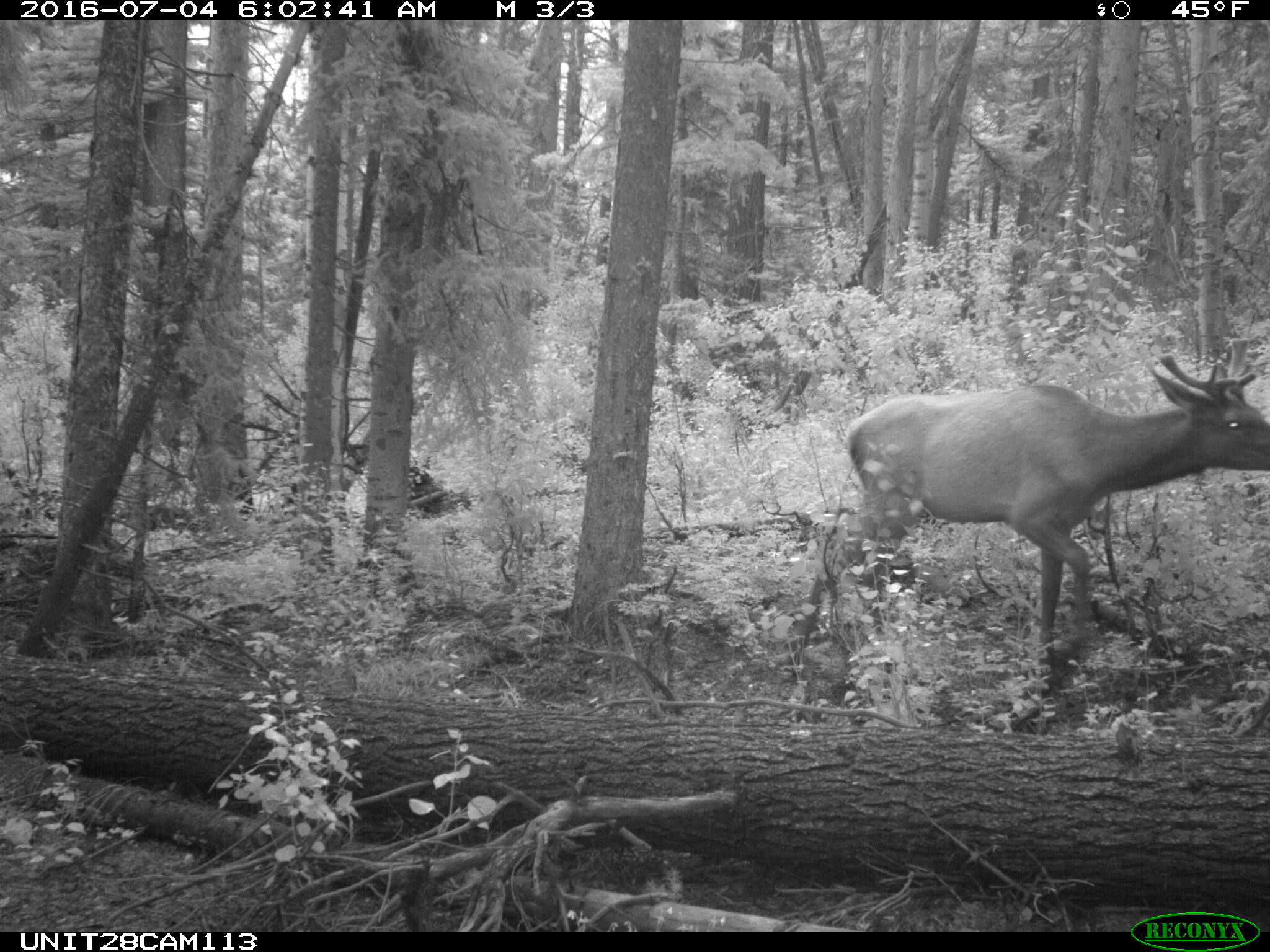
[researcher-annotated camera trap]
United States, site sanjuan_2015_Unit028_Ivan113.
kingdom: Animalia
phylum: Chordata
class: Mammalia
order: Artiodactyla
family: Cervidae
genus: Cervus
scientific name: Cervus elaphus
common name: red deer